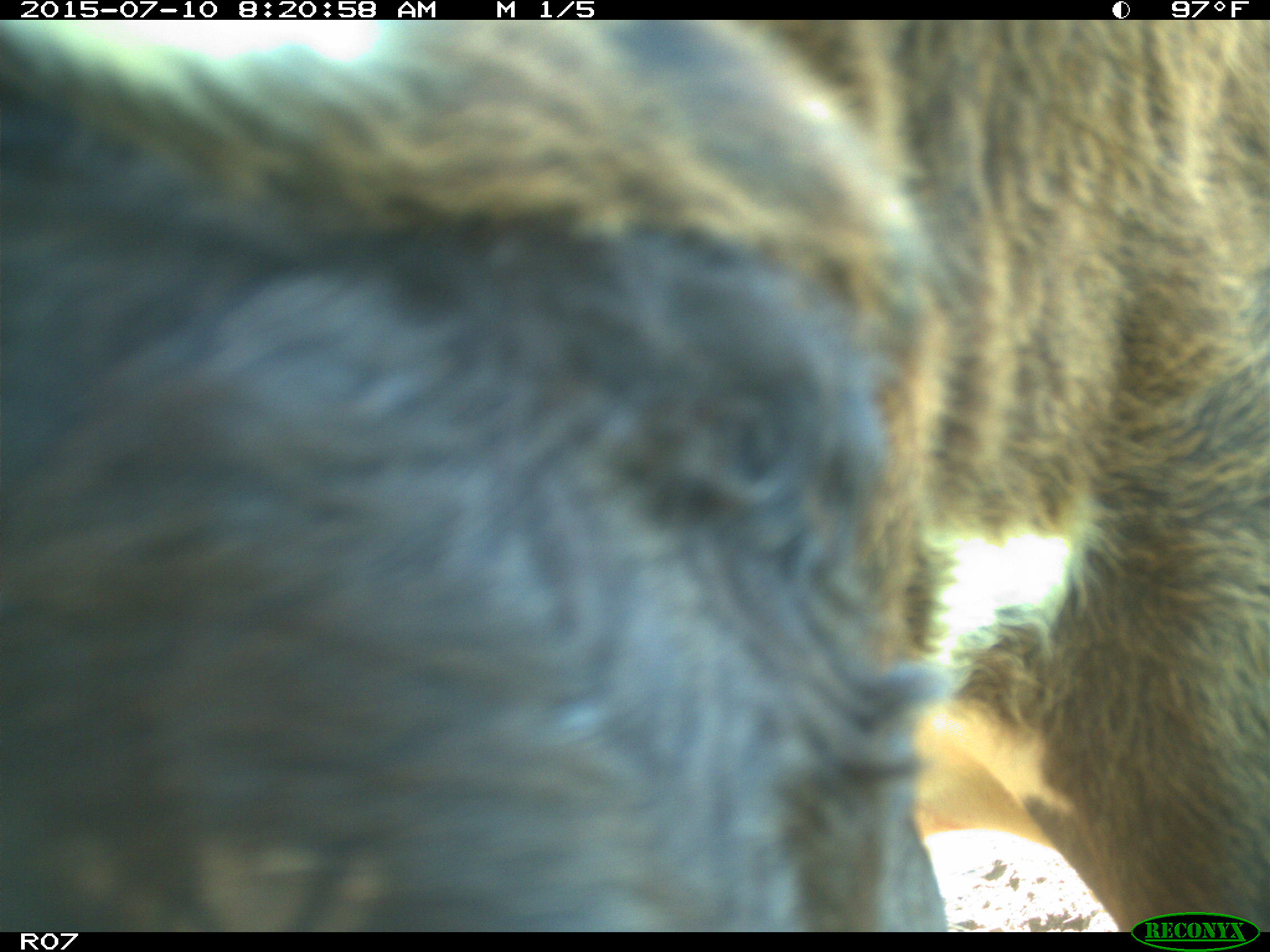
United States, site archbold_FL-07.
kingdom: Animalia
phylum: Chordata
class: Mammalia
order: Artiodactyla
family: Bovidae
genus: Bos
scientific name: Bos taurus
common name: domestic cow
Bos taurus (domestic cow).